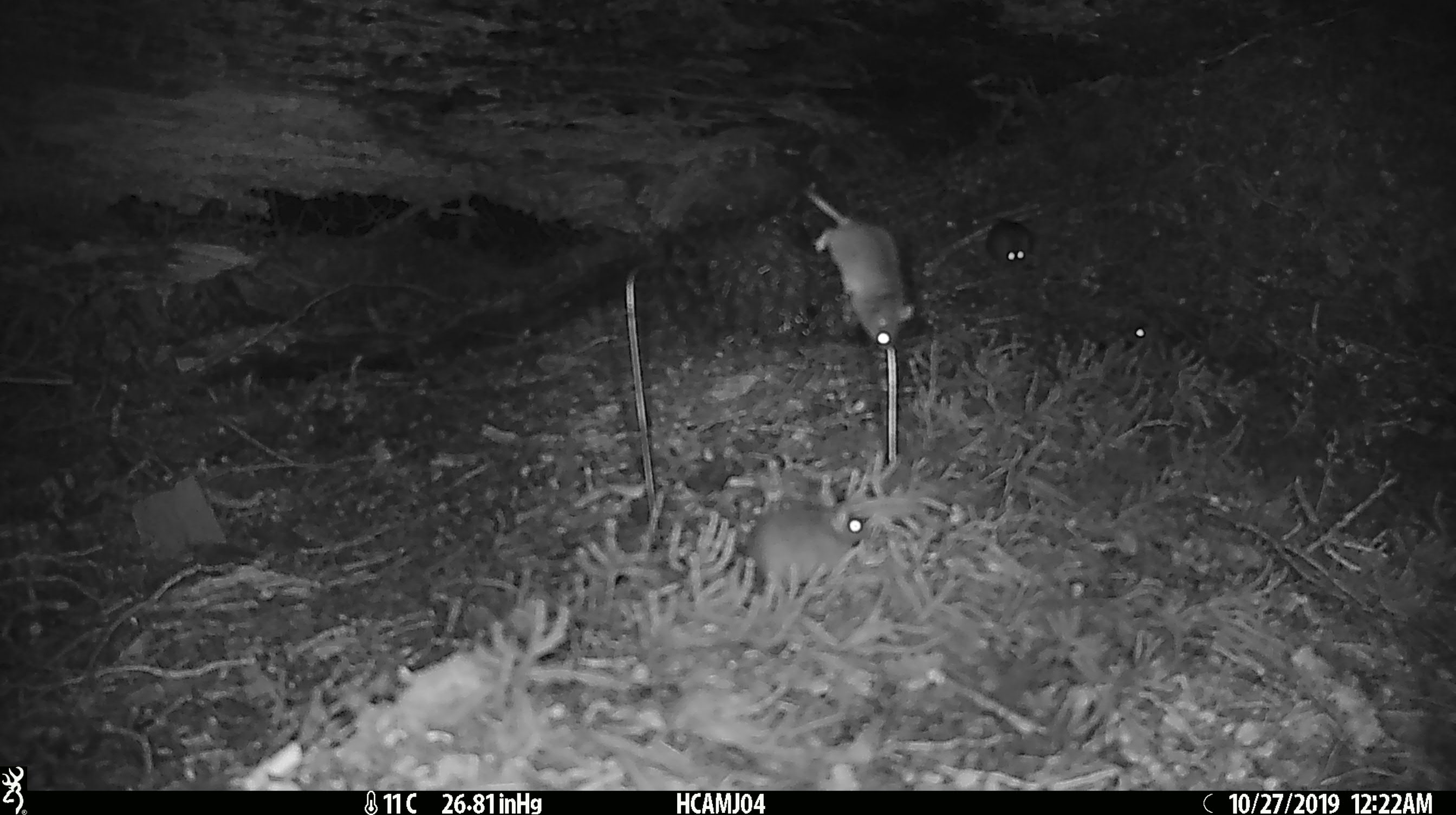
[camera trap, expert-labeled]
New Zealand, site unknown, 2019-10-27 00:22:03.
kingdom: Animalia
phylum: Chordata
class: Mammalia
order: Rodentia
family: Muridae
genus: Mus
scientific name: Mus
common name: mouse